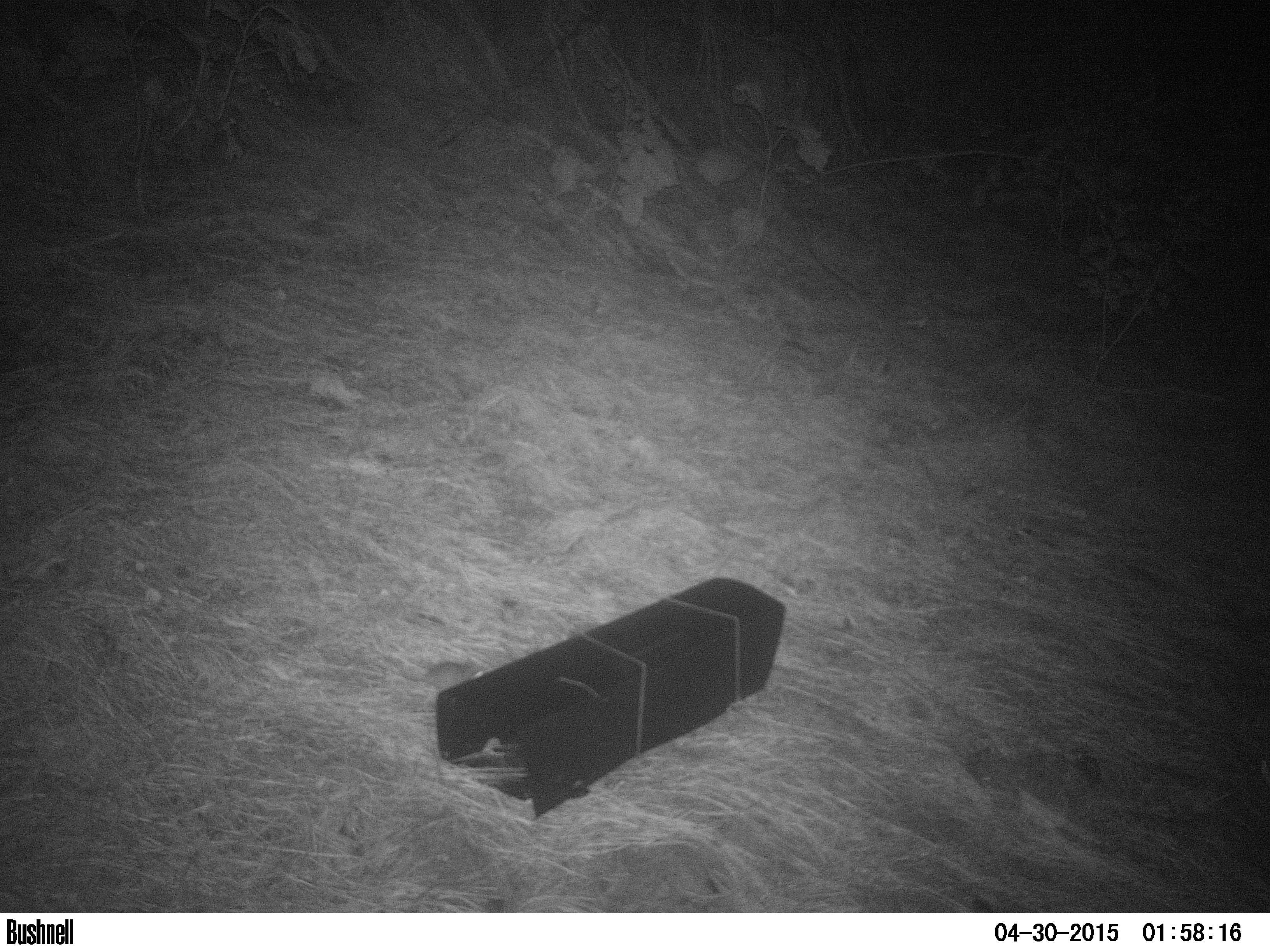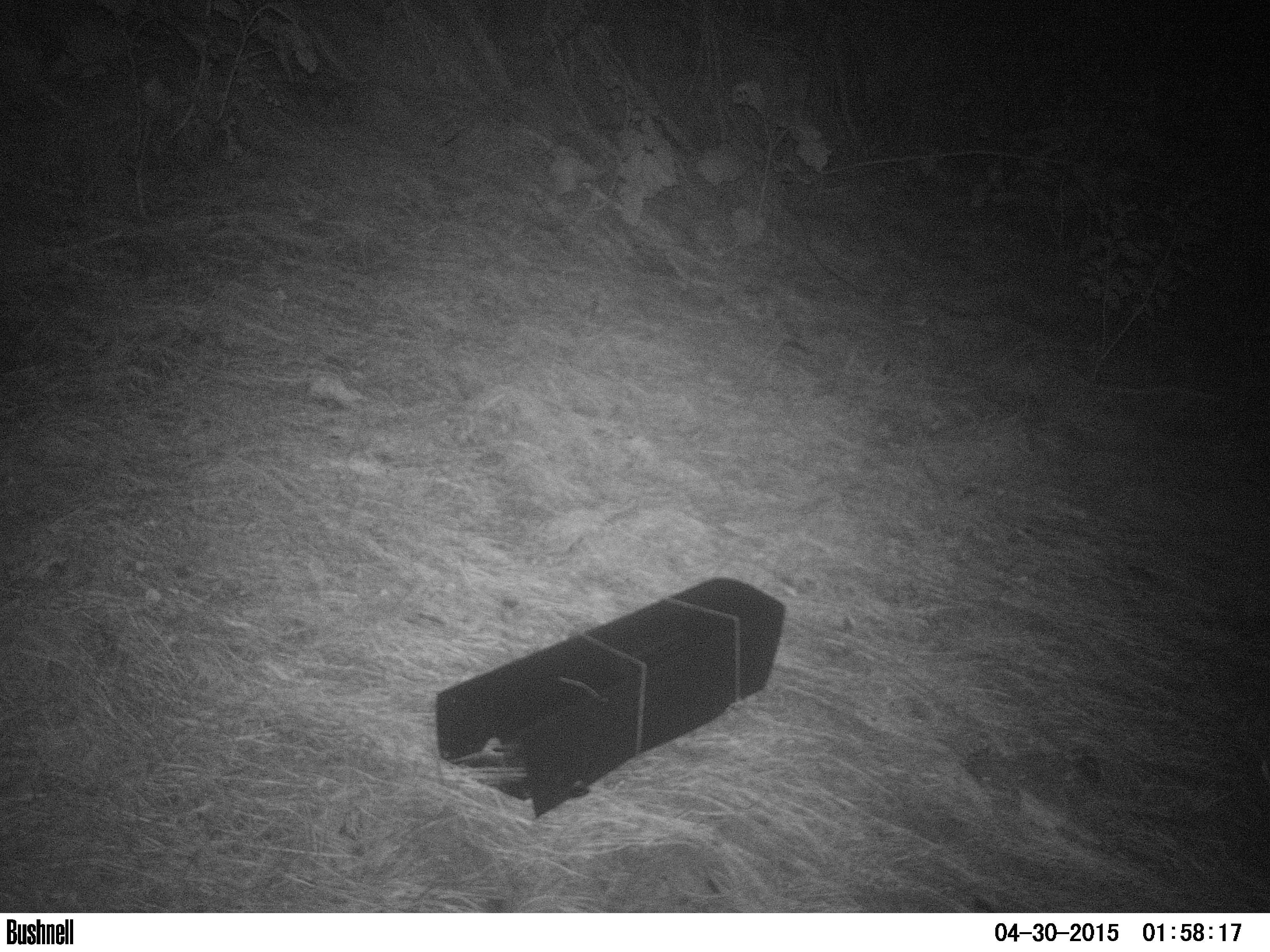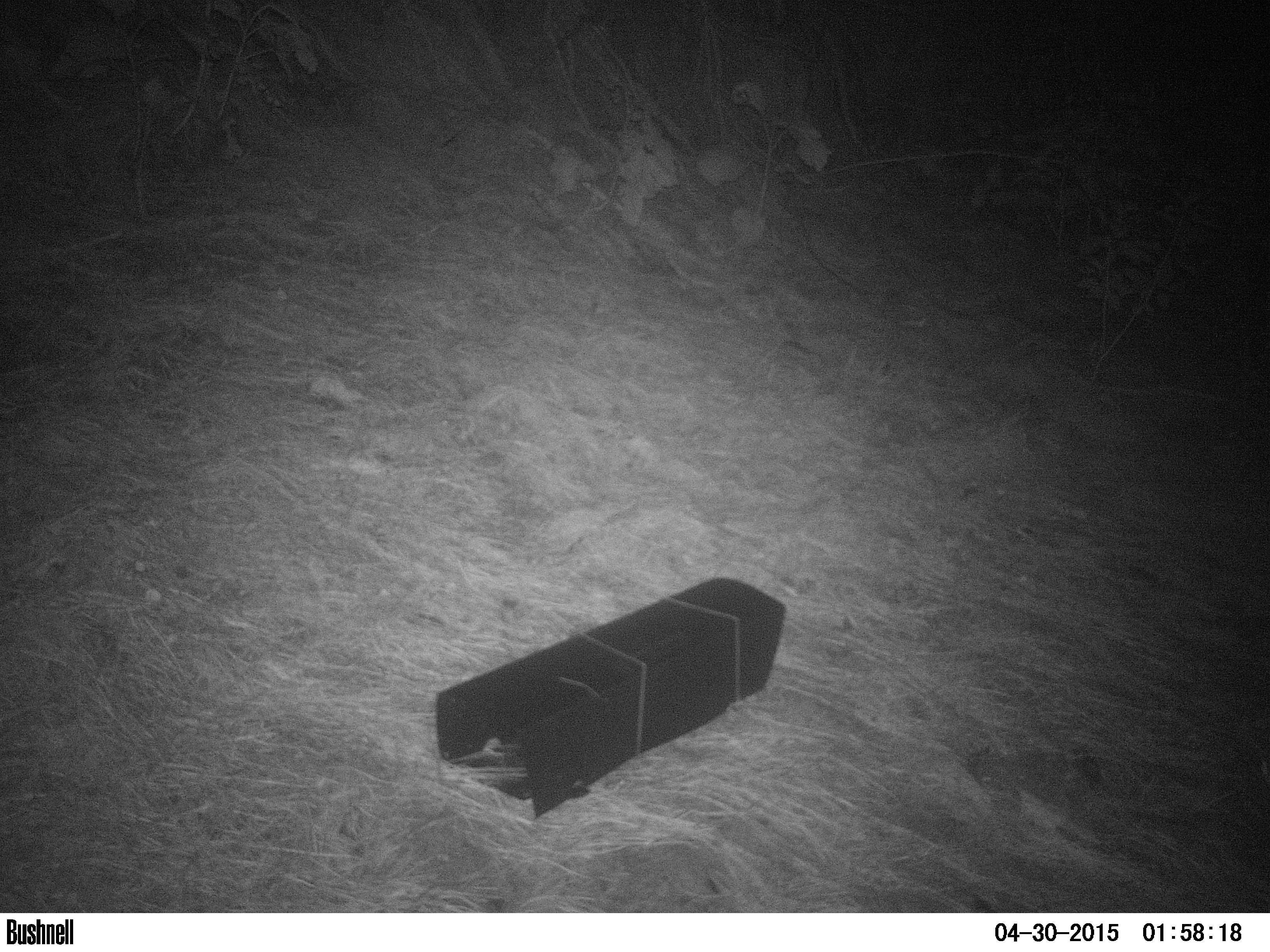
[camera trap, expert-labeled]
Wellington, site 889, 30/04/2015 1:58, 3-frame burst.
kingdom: Animalia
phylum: Chordata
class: Mammalia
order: Rodentia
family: Muridae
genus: Mus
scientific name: Mus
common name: mouse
Mouse (Mus).